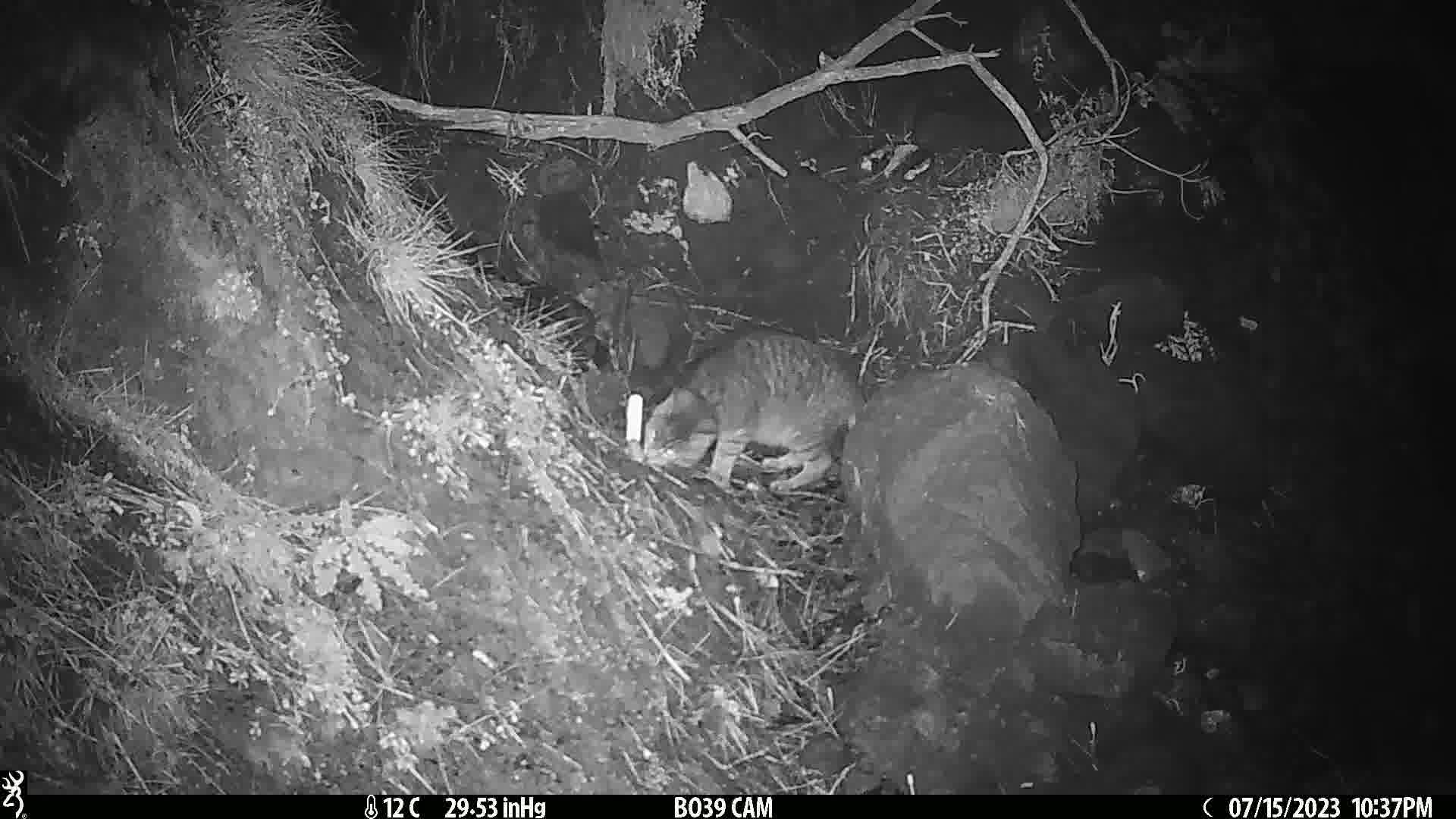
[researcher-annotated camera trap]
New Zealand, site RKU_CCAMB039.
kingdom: Animalia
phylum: Chordata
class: Mammalia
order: Carnivora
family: Felidae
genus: Felis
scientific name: Felis catus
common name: domestic cat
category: cat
Cat (domestic cat) (Felis catus).